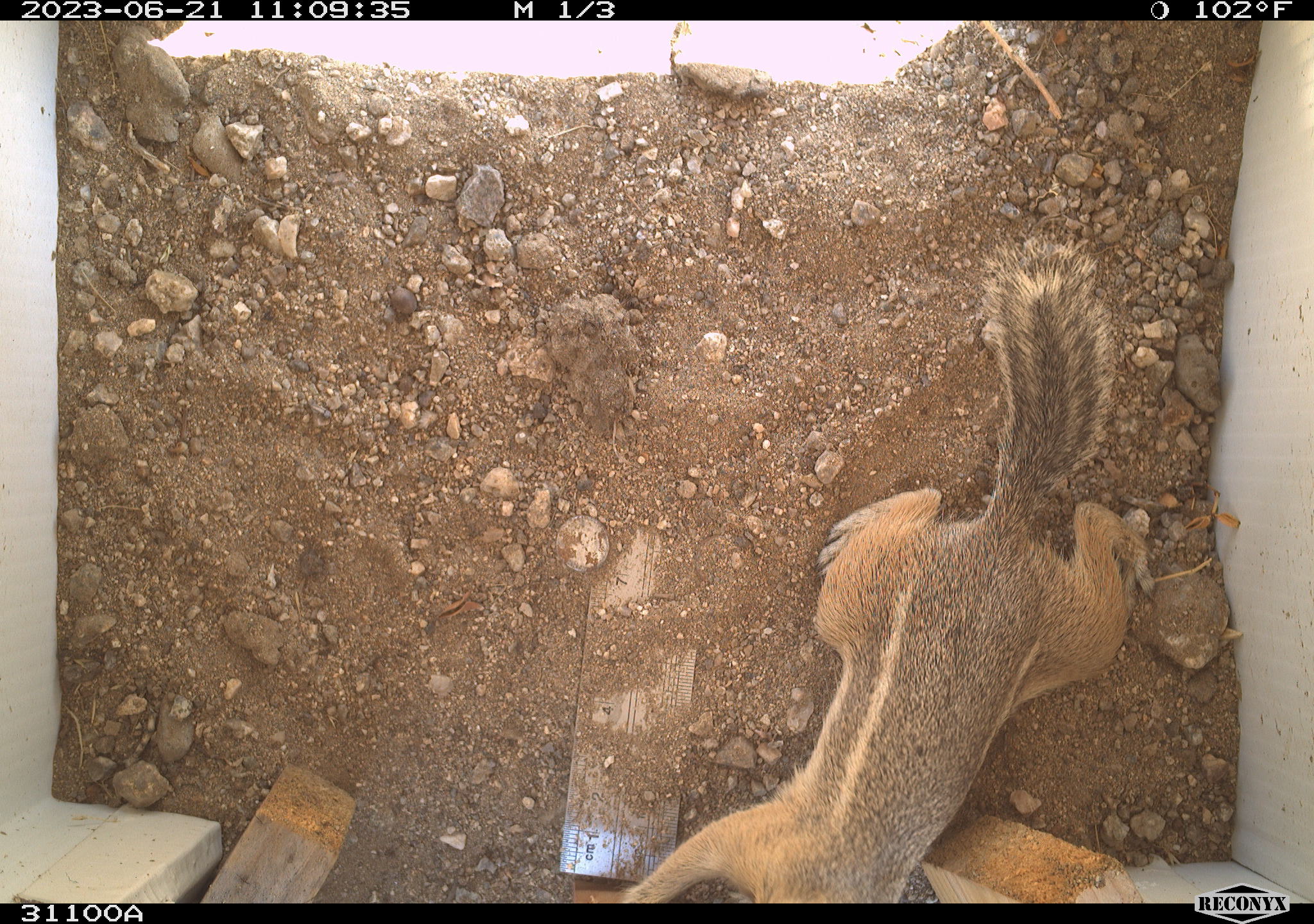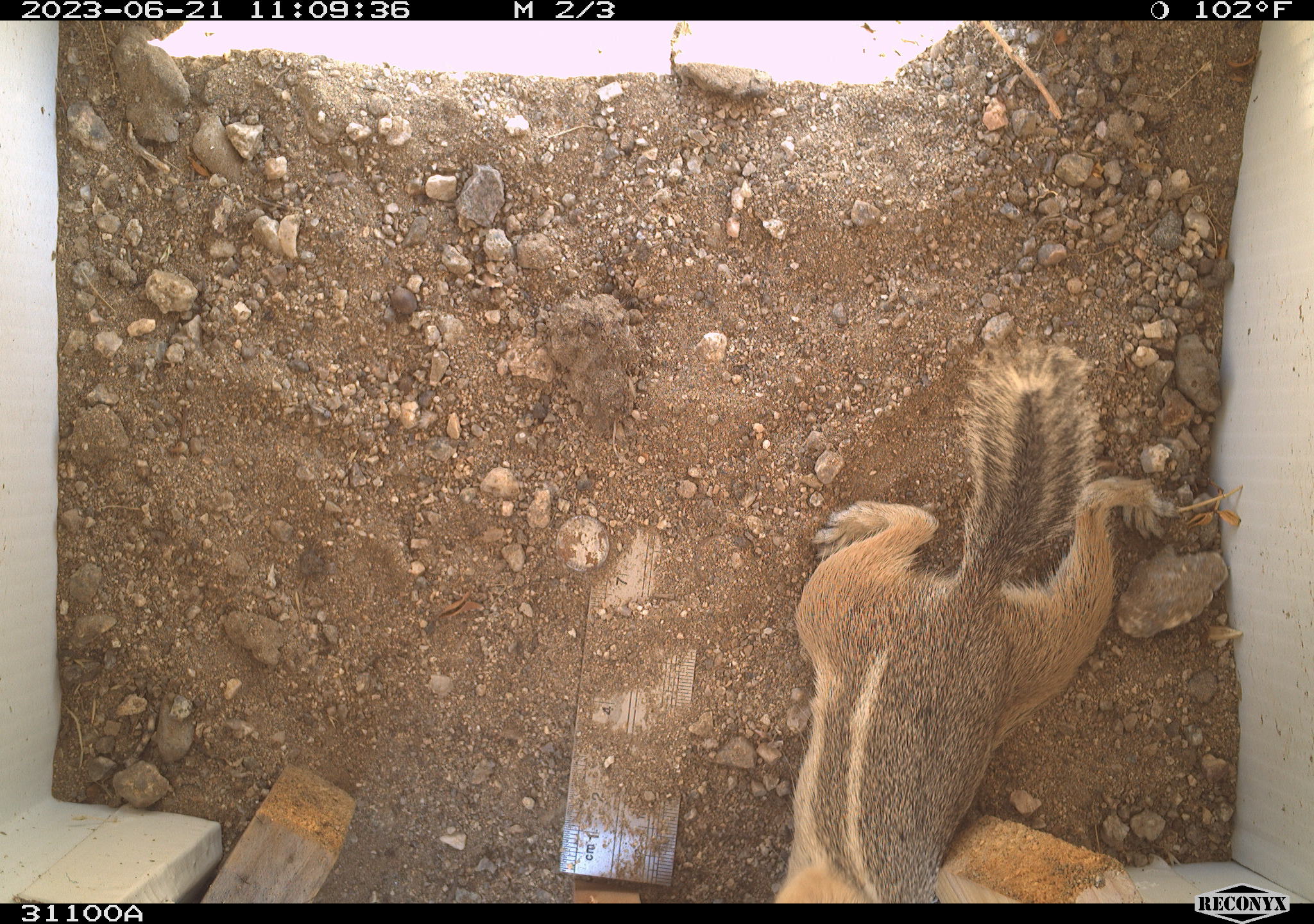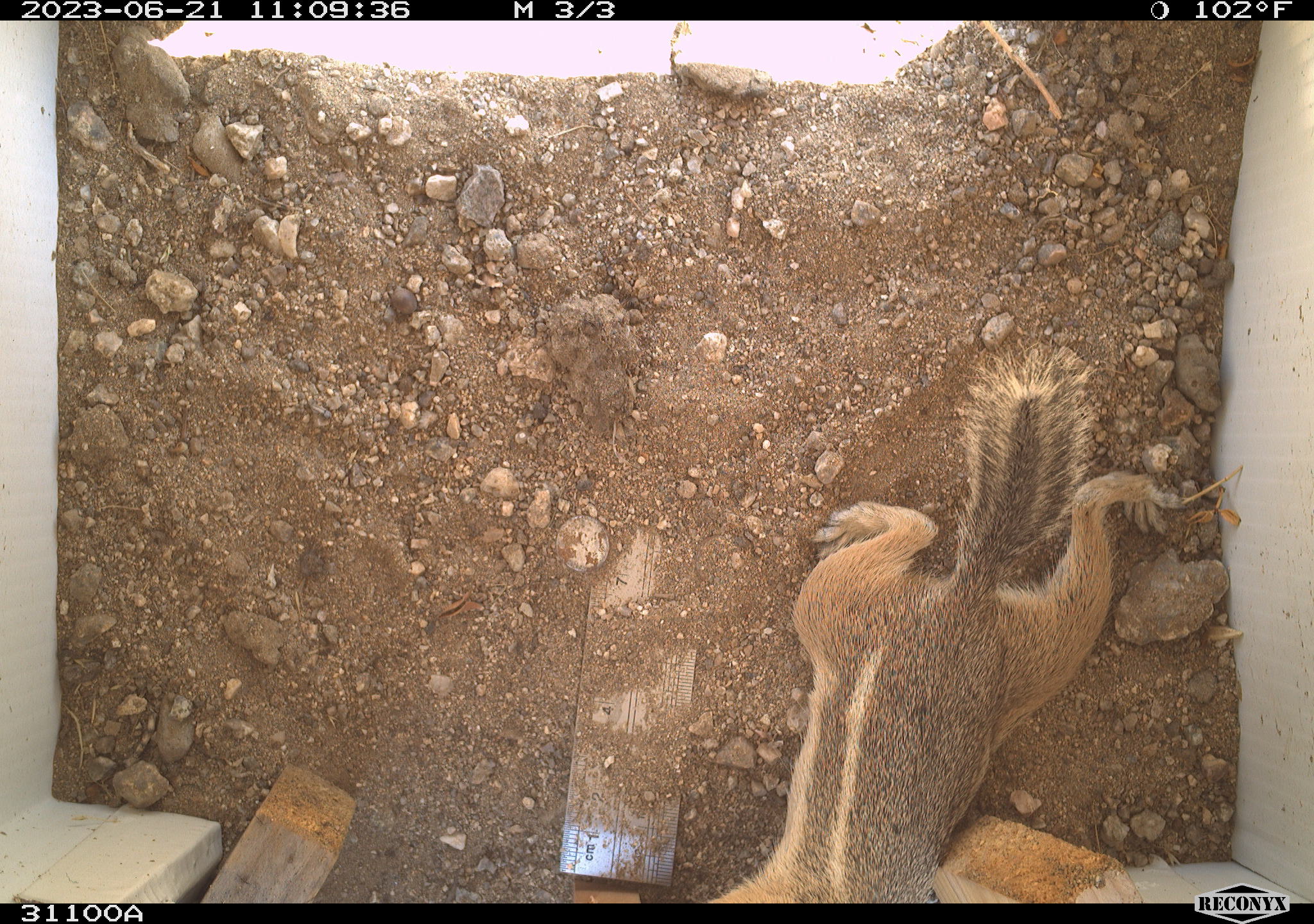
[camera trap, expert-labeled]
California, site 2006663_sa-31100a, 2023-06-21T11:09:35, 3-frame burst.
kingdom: Animalia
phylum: Chordata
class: Mammalia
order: Rodentia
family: Sciuridae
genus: Ammospermophilus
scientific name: Ammospermophilus leucurus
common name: white-tailed antelope squirrel